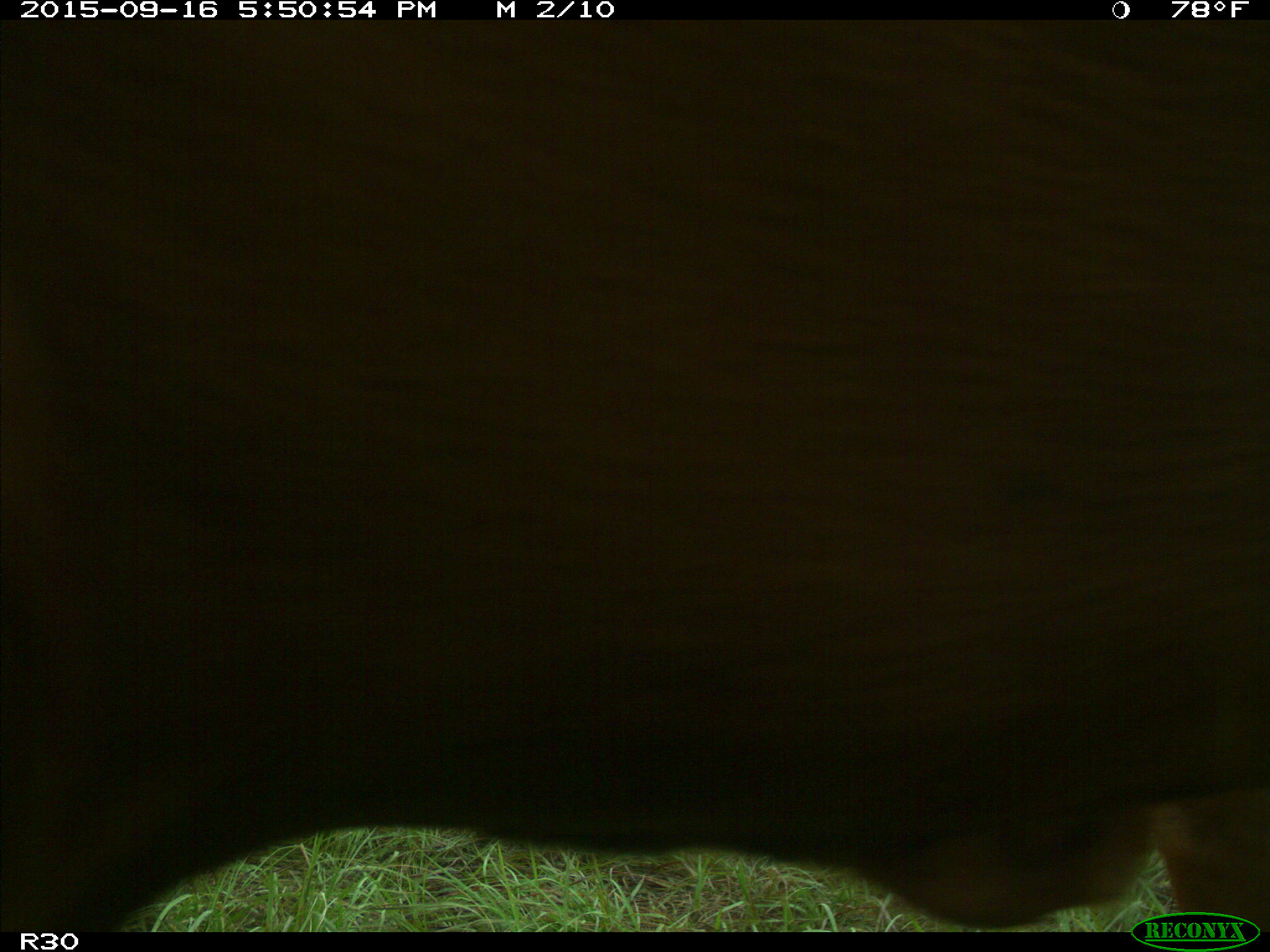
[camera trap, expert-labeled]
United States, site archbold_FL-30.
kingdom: Animalia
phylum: Chordata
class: Mammalia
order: Artiodactyla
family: Bovidae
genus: Bos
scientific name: Bos taurus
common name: domestic cow